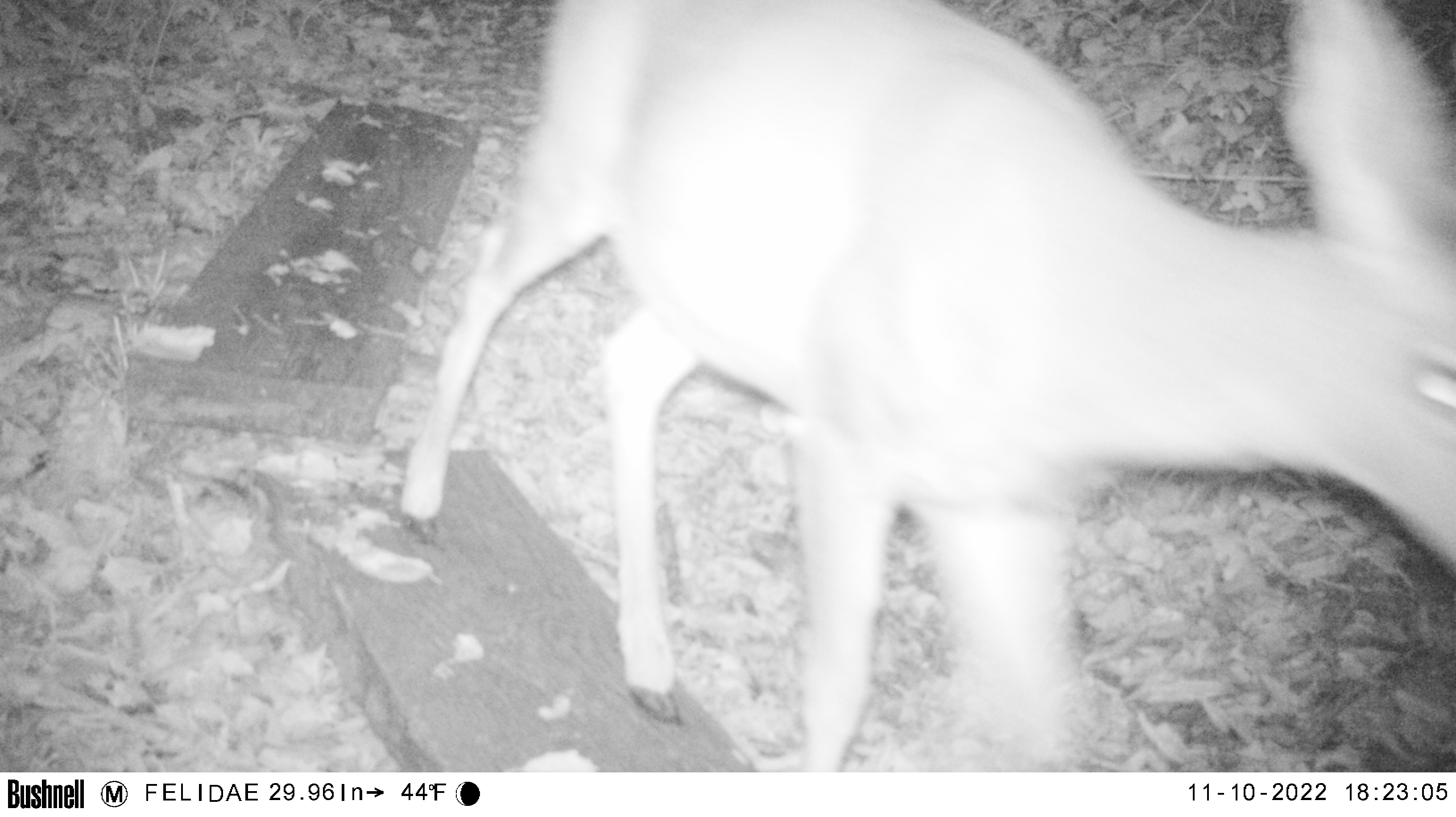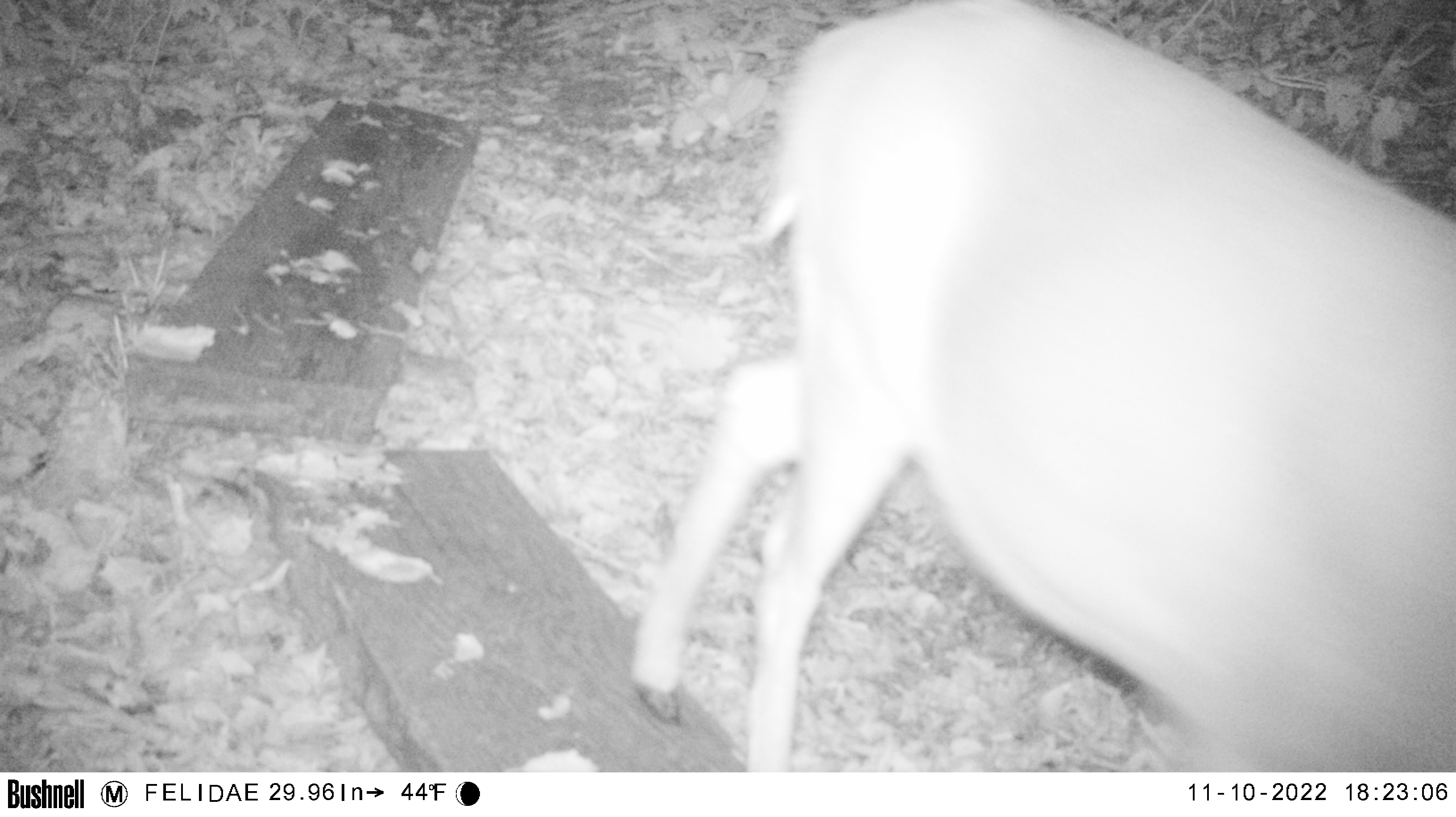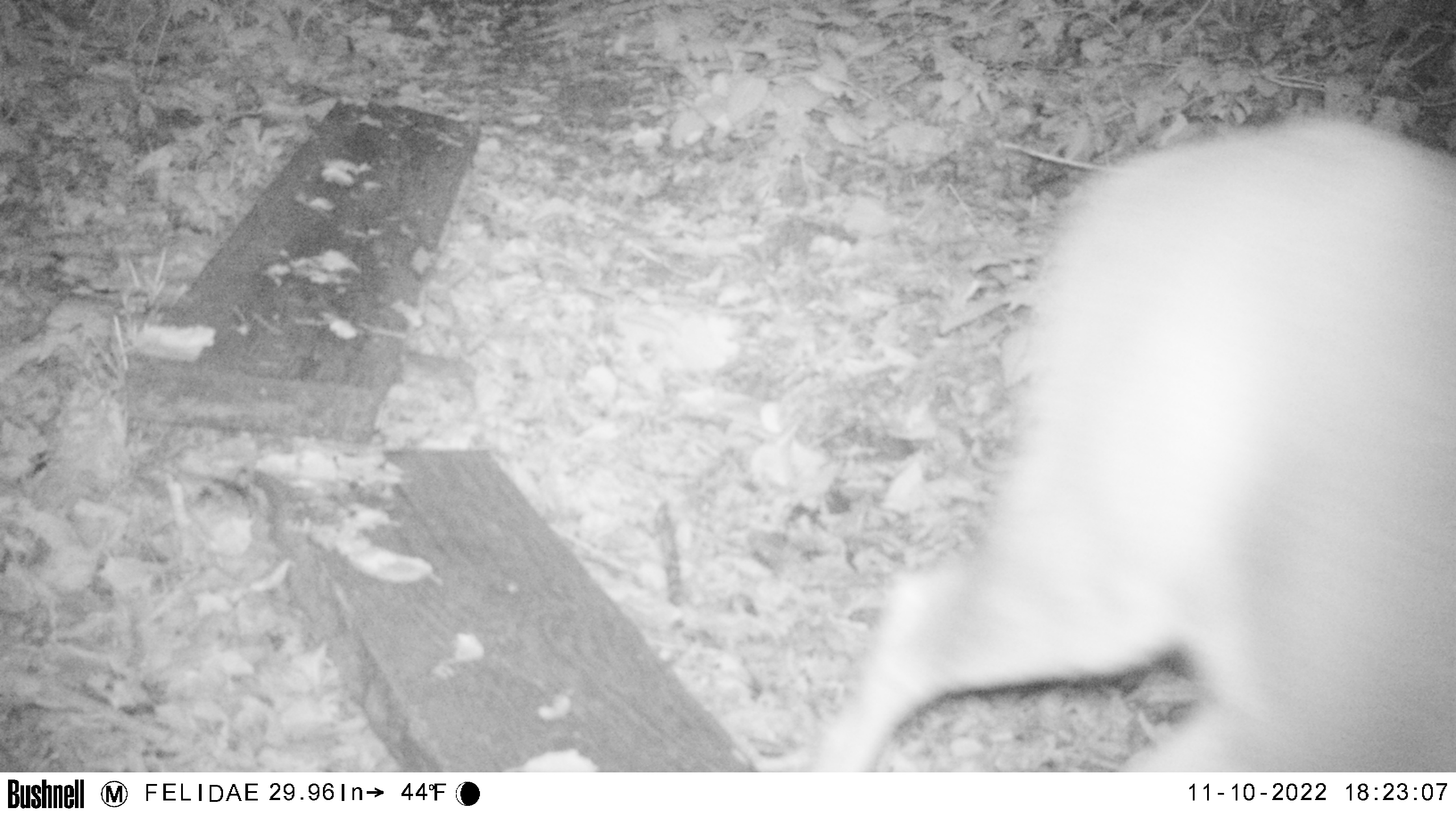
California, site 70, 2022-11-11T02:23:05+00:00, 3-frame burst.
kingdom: Animalia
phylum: Chordata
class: Mammalia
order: Artiodactyla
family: Cervidae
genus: Odocoileus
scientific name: Odocoileus hemionus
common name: mule deer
Mule deer (Odocoileus hemionus).